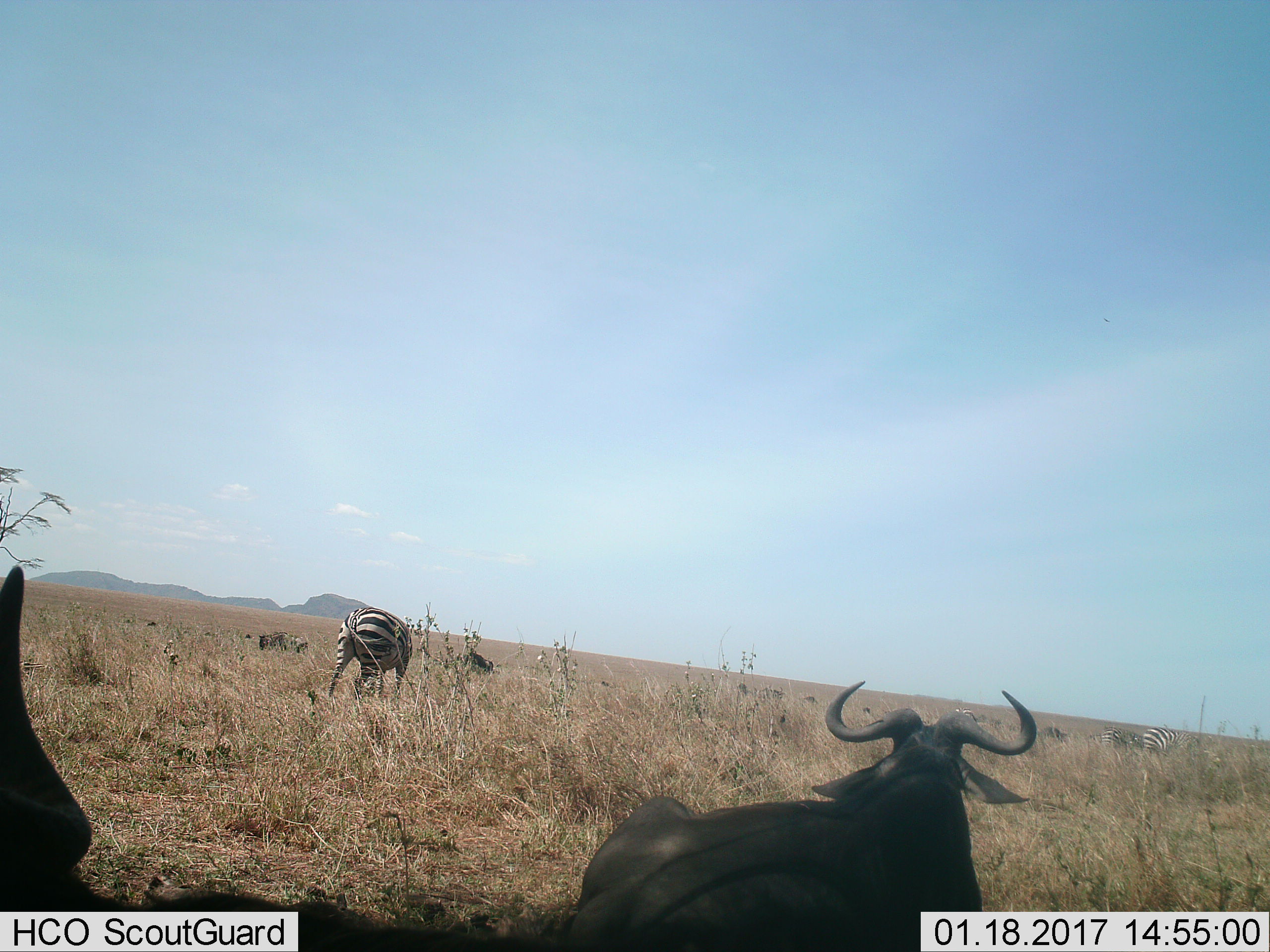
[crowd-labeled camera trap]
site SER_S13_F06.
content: unidentified animal